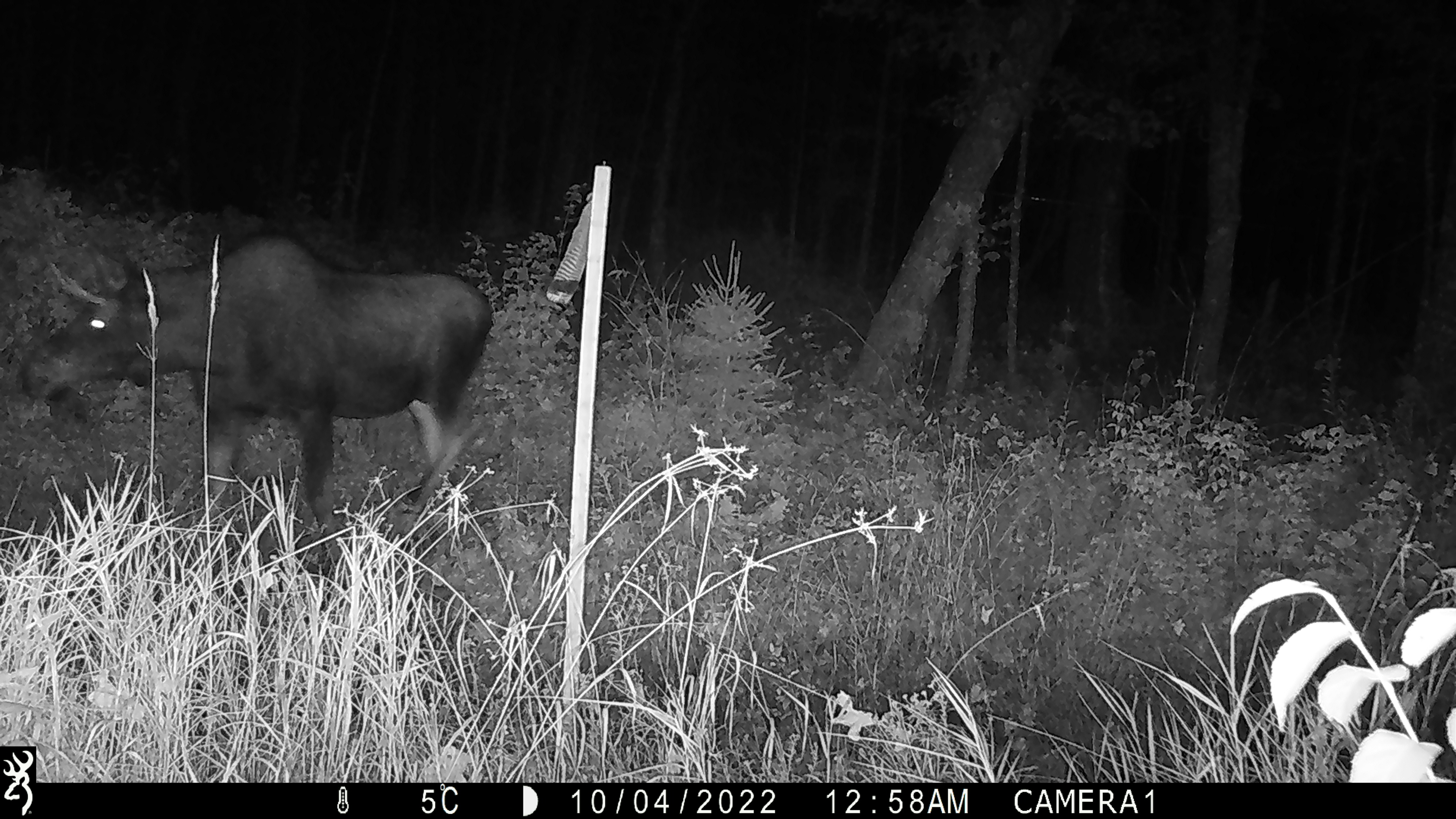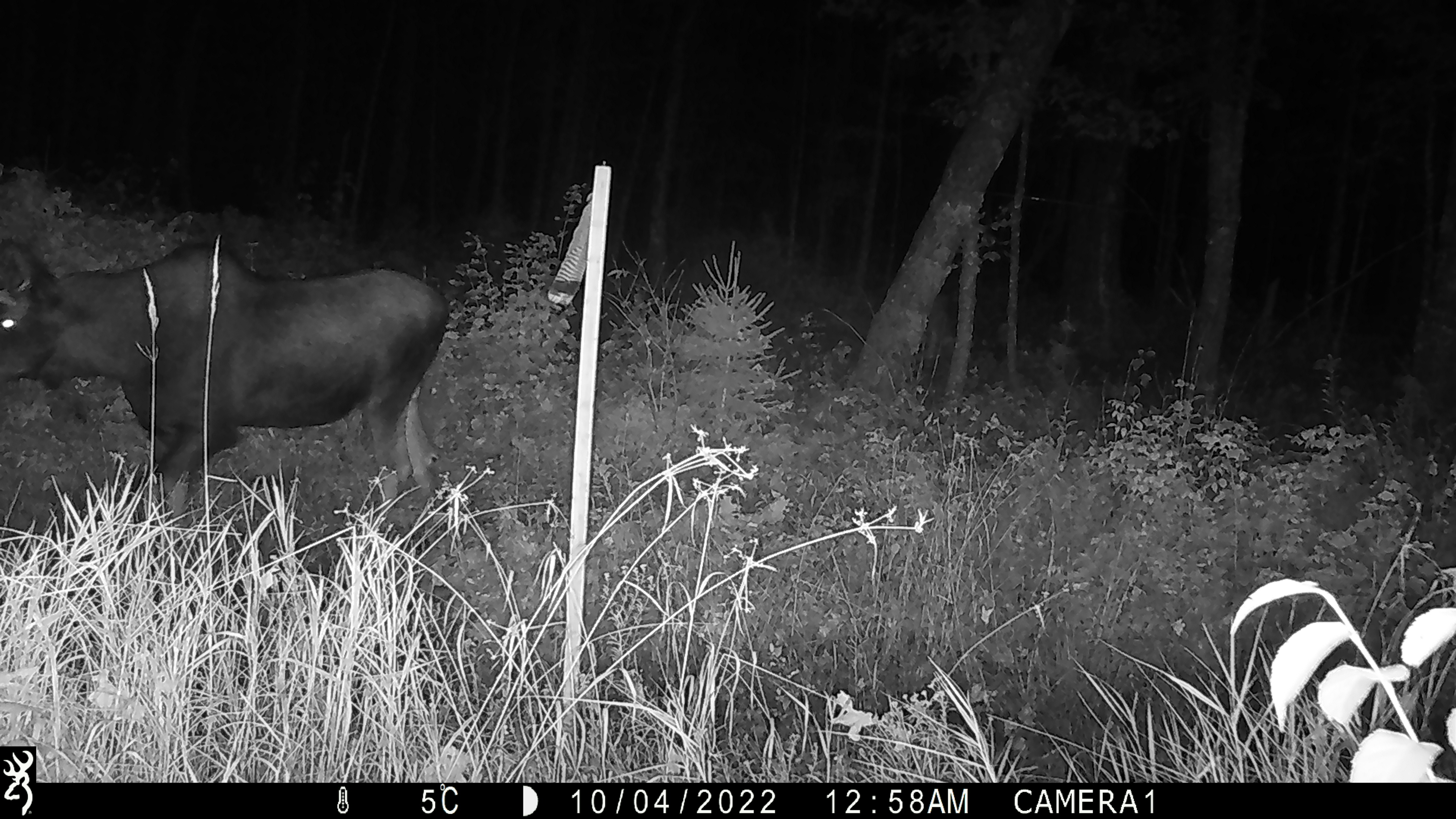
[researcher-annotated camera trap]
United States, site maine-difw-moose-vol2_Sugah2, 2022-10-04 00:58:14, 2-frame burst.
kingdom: Animalia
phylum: Chordata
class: Mammalia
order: Artiodactyla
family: Cervidae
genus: Alces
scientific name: Alces alces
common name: moose